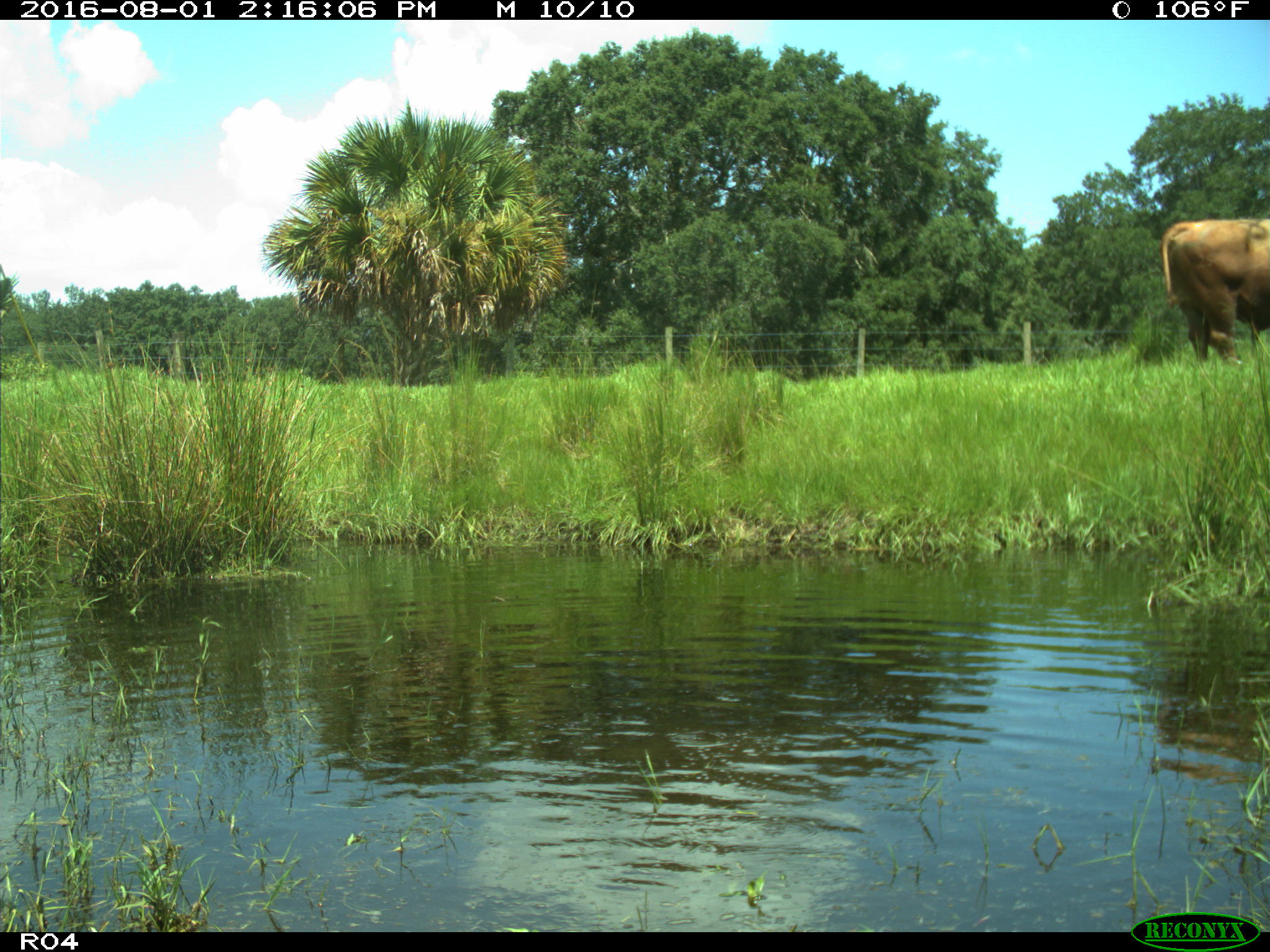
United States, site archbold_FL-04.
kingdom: Animalia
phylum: Chordata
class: Mammalia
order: Artiodactyla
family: Bovidae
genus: Bos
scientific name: Bos taurus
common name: domestic cow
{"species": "Bos taurus (domestic cow)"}